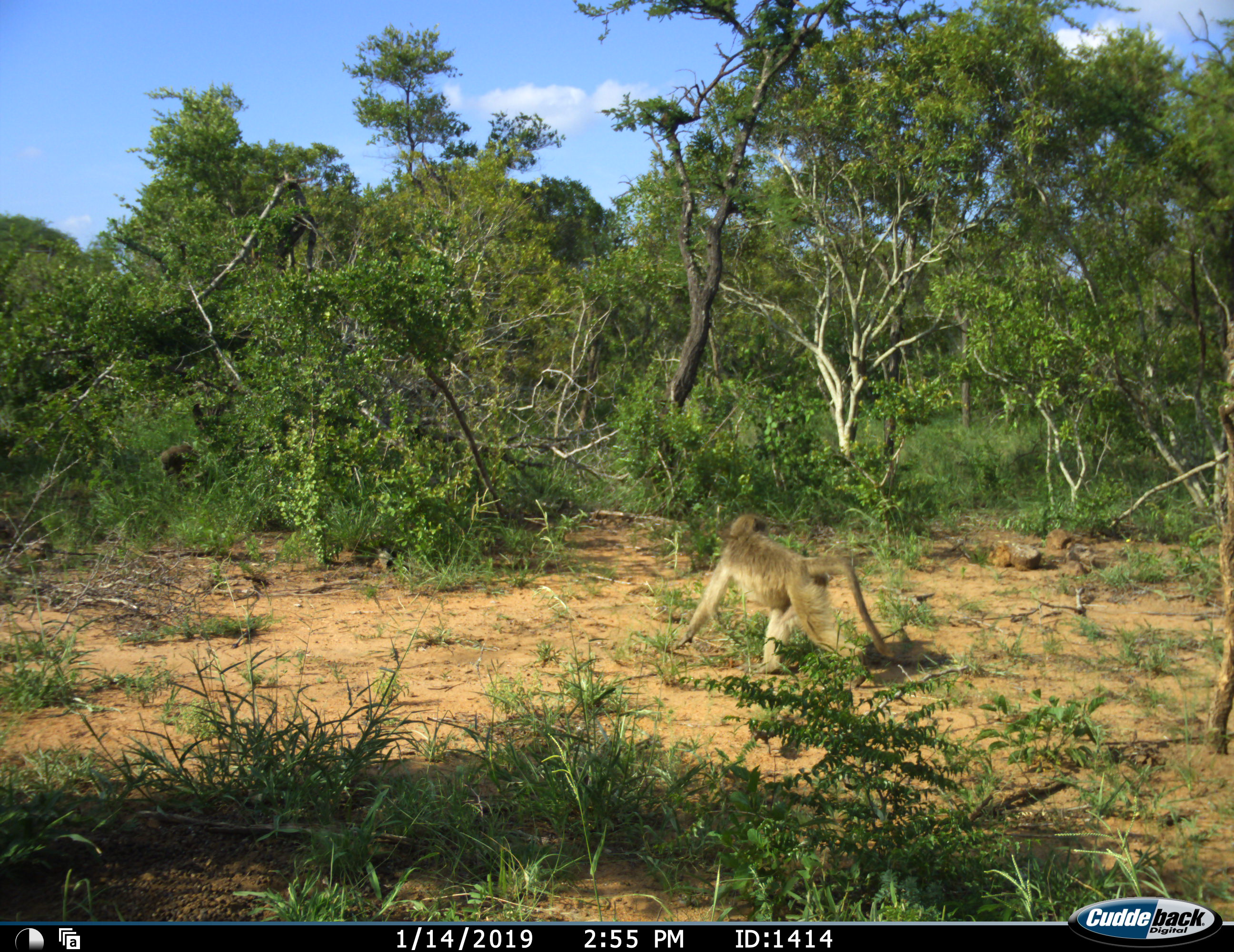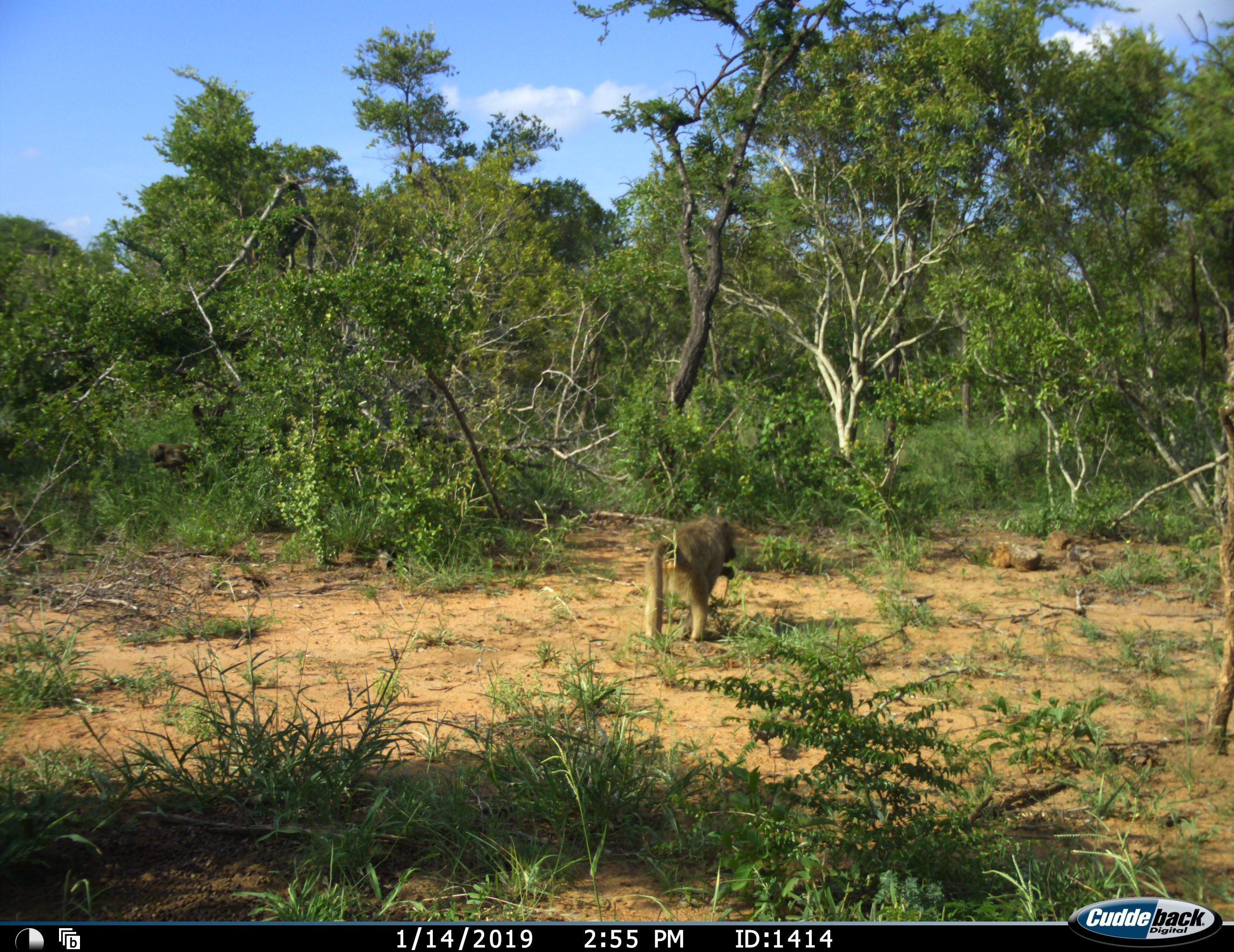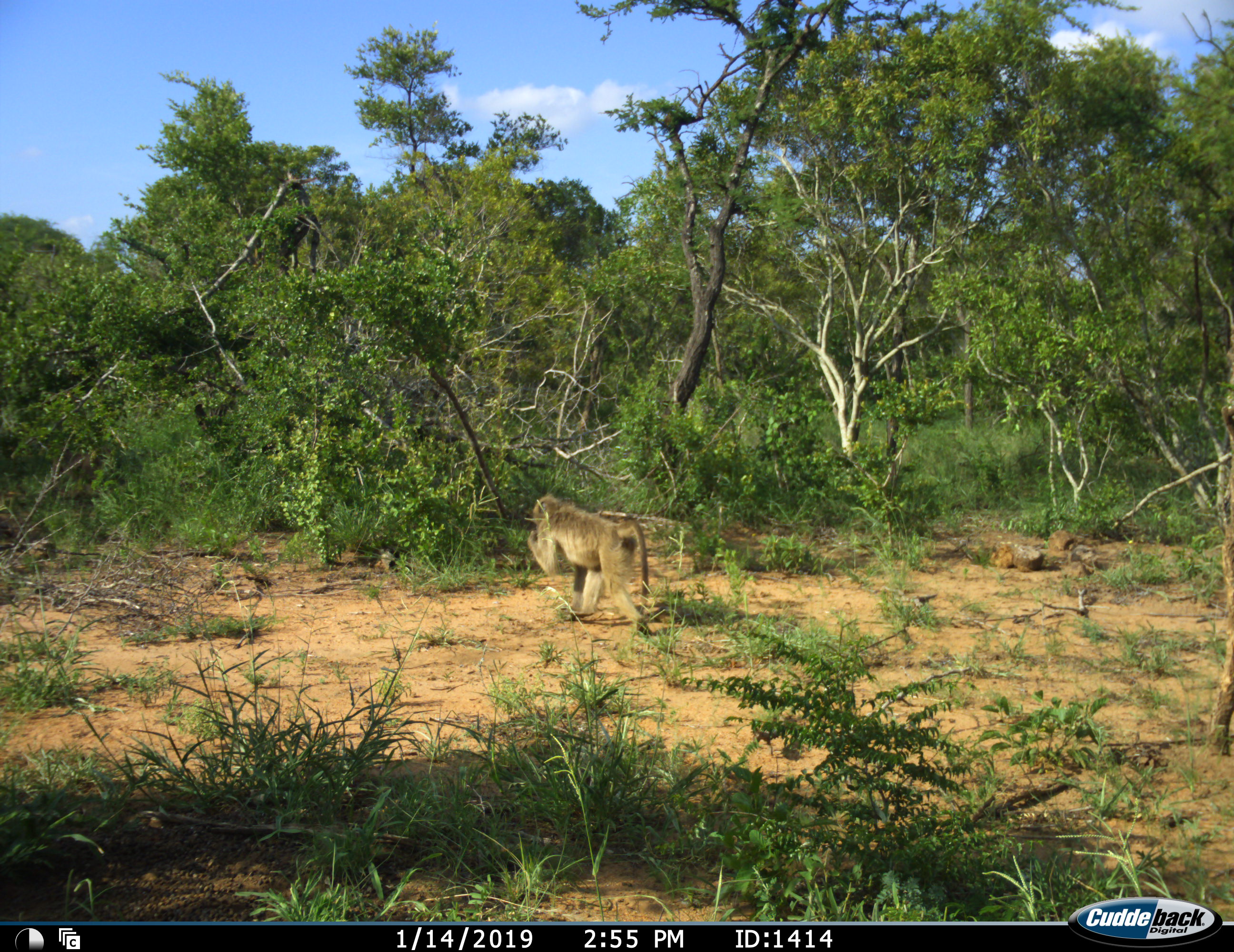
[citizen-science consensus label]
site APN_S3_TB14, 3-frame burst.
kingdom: Animalia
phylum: Chordata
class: Mammalia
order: Primates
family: Cercopithecidae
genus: Papio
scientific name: Papio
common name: baboon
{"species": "baboon (Papio)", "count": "1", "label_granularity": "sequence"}